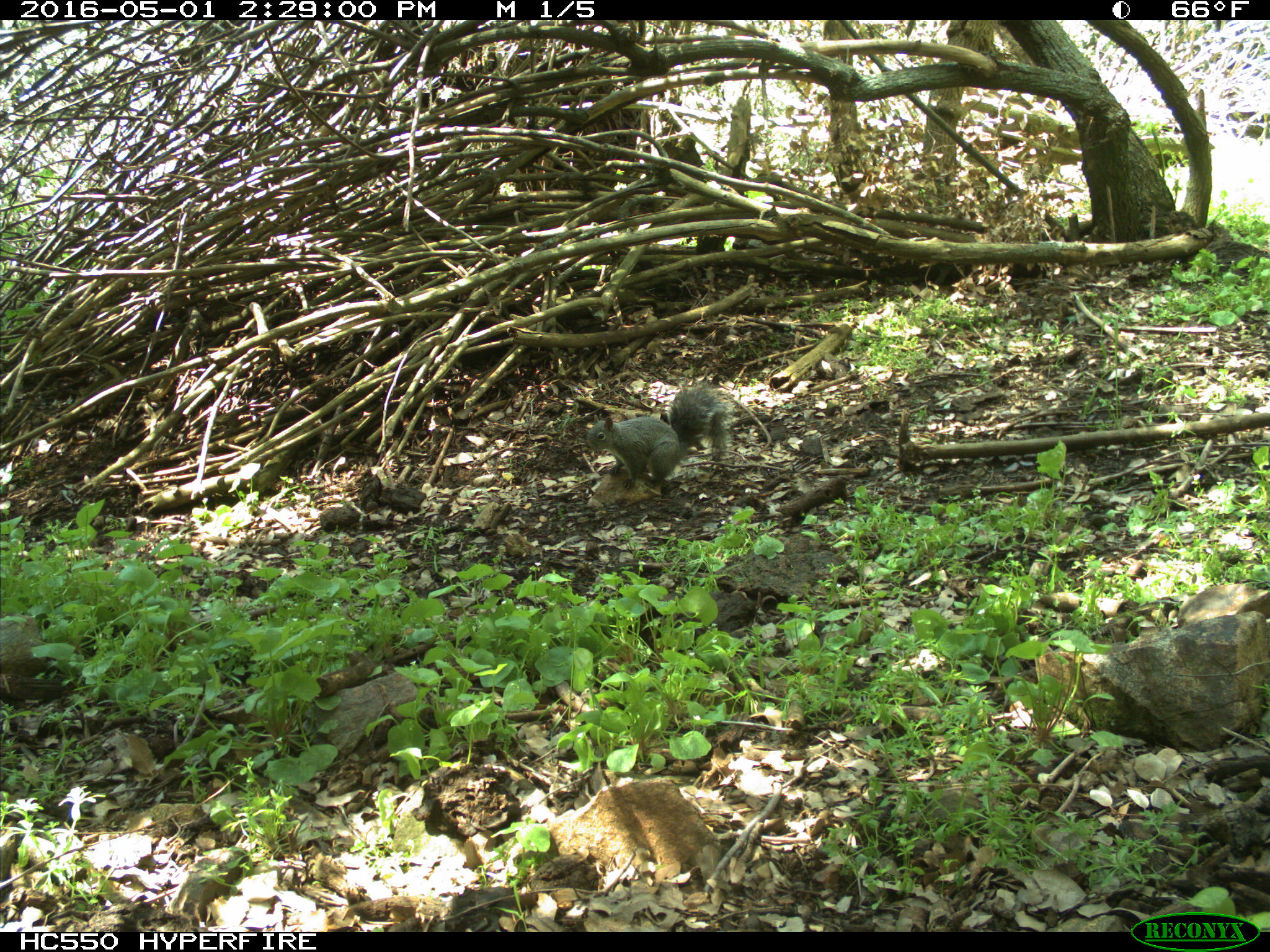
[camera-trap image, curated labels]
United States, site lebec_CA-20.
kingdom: Animalia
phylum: Chordata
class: Mammalia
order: Rodentia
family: Sciuridae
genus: Sciurus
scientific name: Sciurus carolinensis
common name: eastern gray squirrel